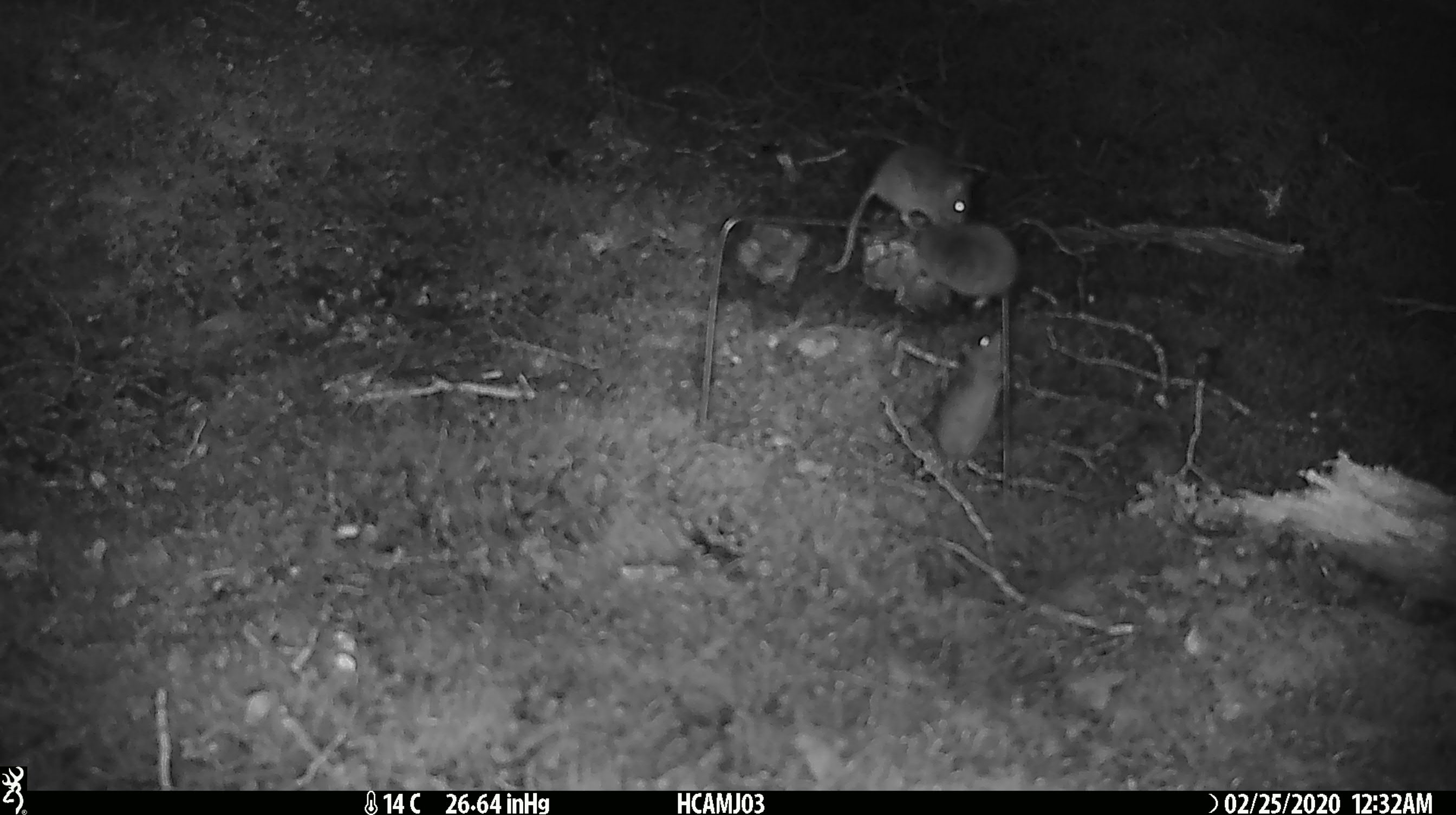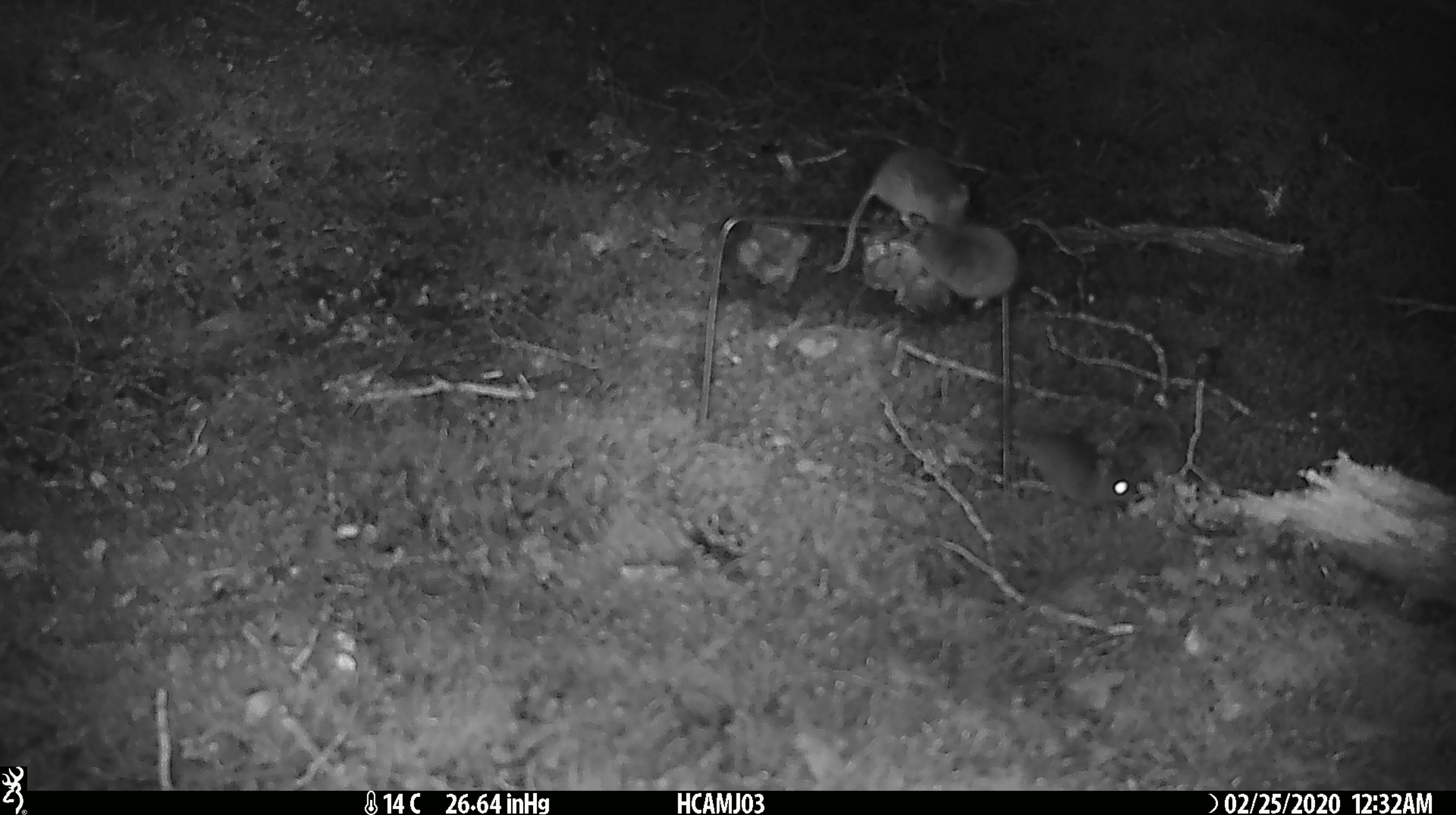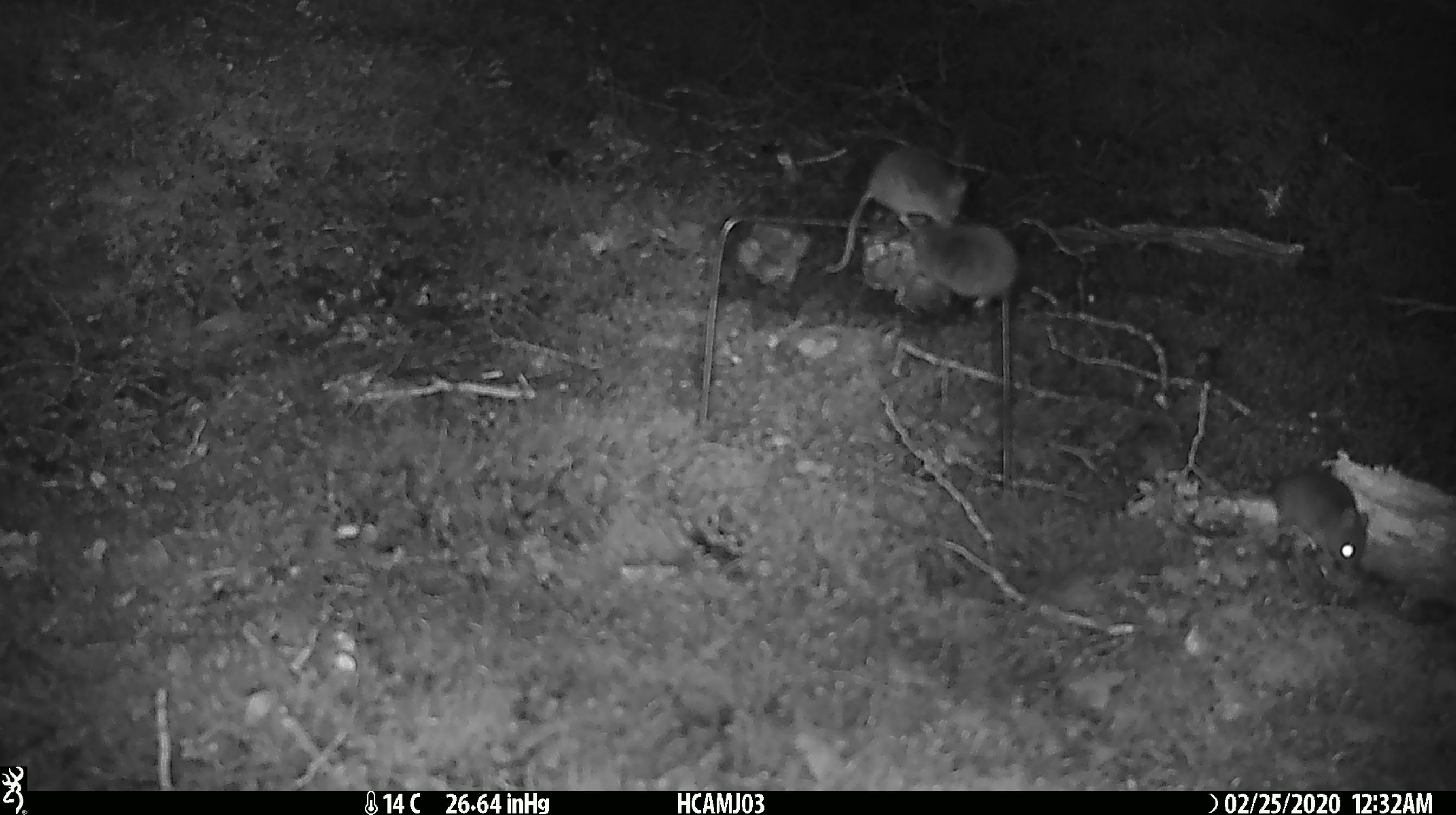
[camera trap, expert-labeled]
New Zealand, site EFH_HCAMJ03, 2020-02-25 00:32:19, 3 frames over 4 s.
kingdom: Animalia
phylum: Chordata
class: Mammalia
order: Rodentia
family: Muridae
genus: Mus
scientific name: Mus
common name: mouse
Mouse (Mus).